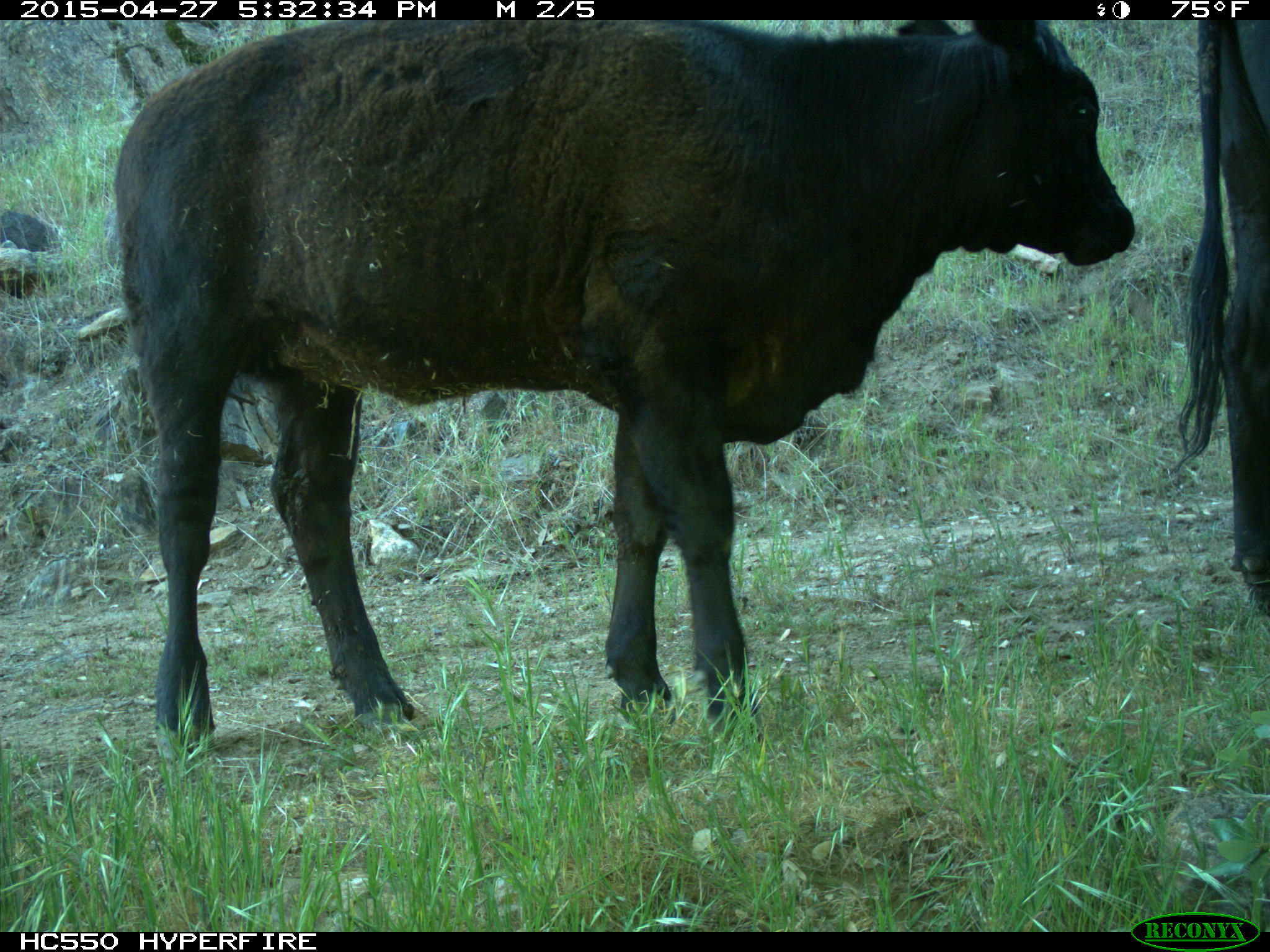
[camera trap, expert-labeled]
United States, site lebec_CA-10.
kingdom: Animalia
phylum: Chordata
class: Mammalia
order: Artiodactyla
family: Bovidae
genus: Bos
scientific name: Bos taurus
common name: domestic cow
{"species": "Bos taurus (domestic cow)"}